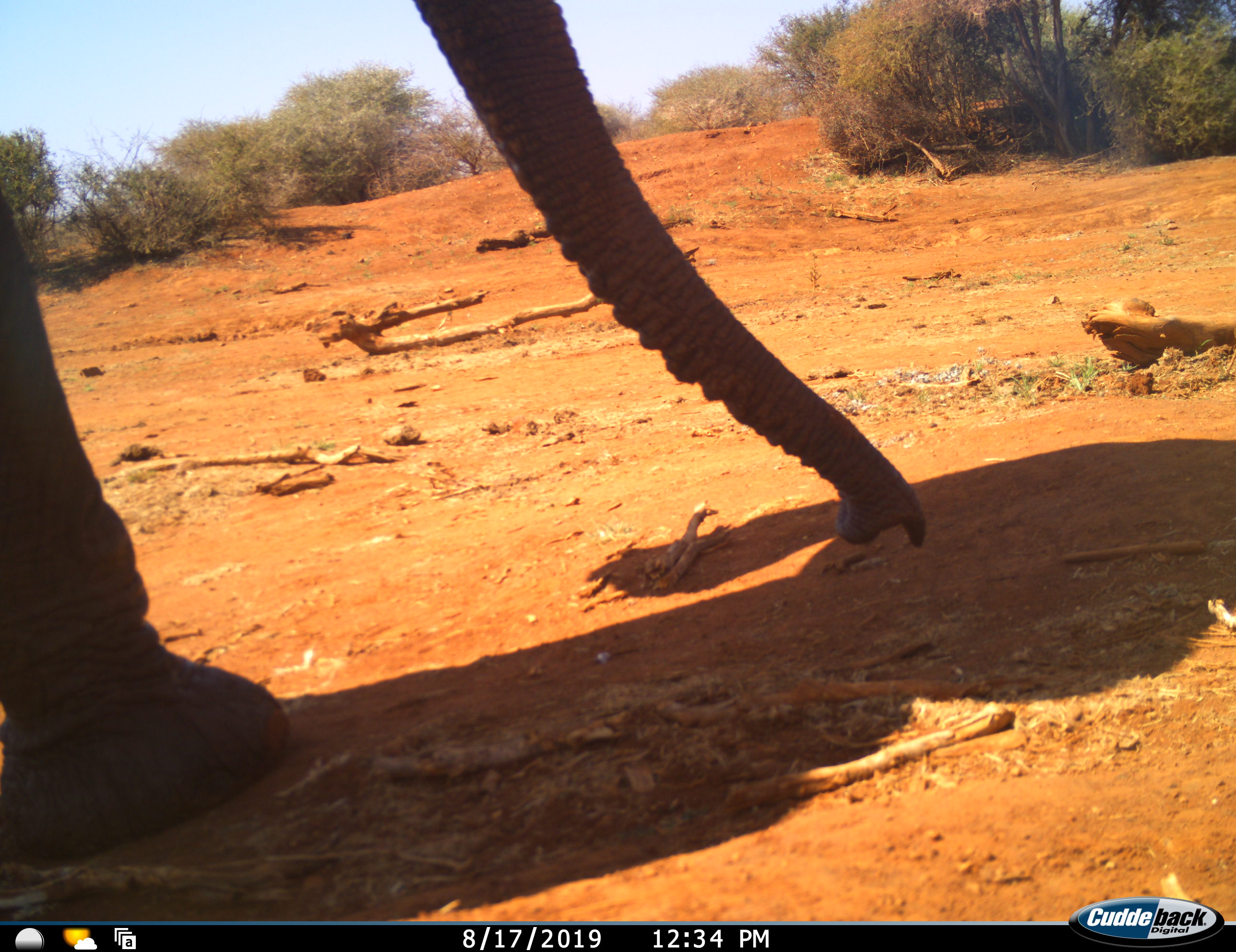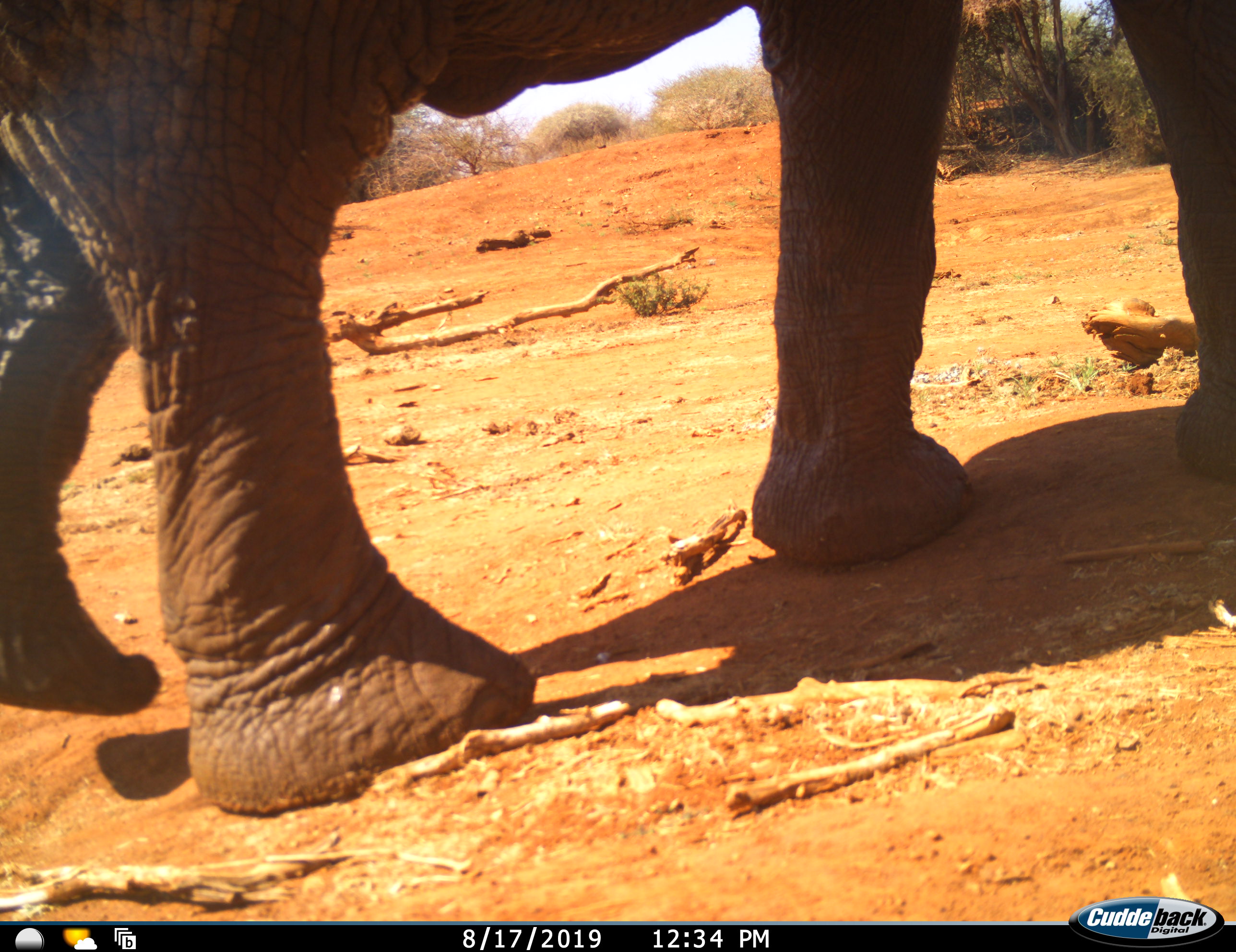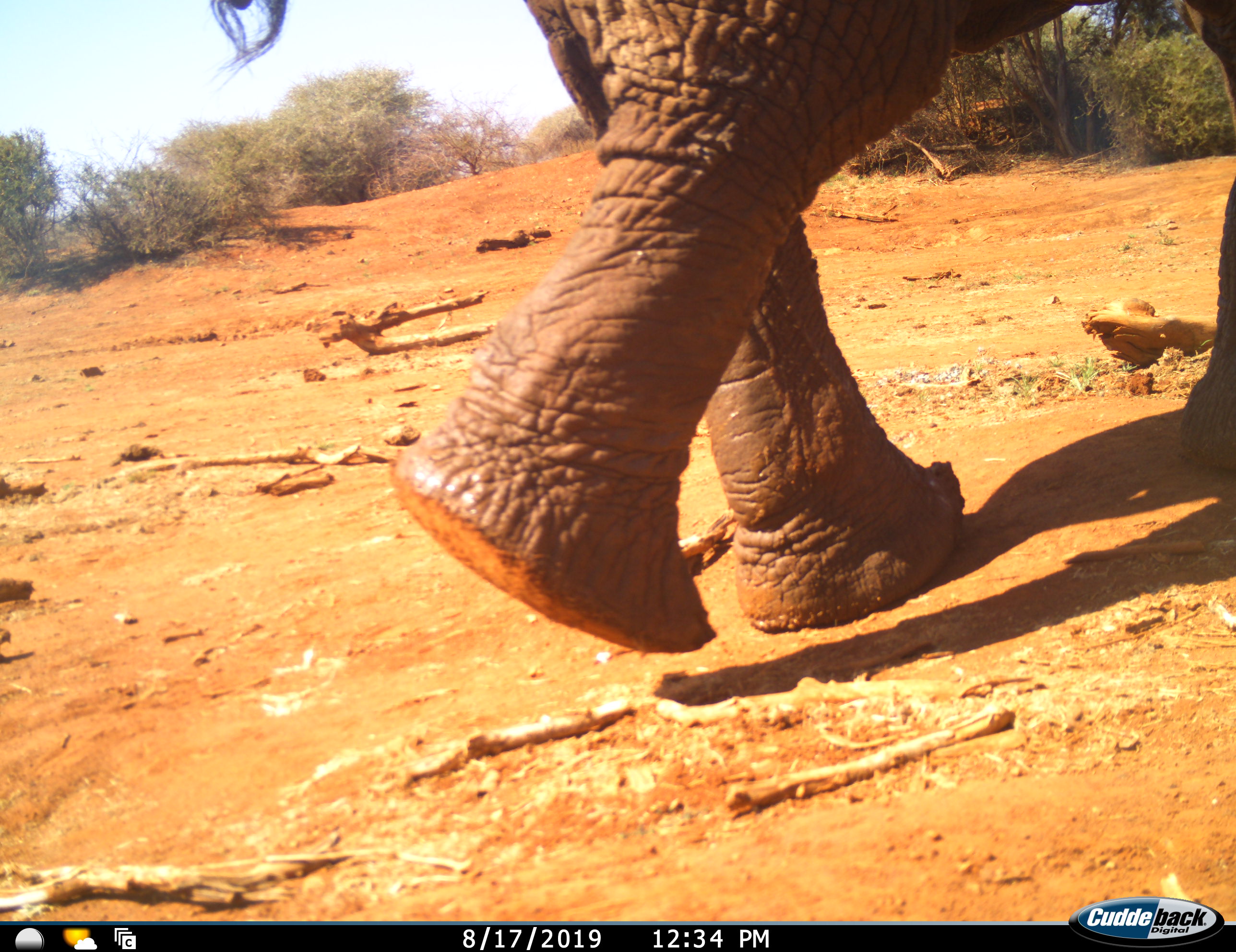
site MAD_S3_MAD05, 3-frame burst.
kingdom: Animalia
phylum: Chordata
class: Mammalia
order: Proboscidea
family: Elephantidae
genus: Loxodonta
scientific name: Loxodonta africana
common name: african bush elephant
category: elephant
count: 1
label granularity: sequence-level